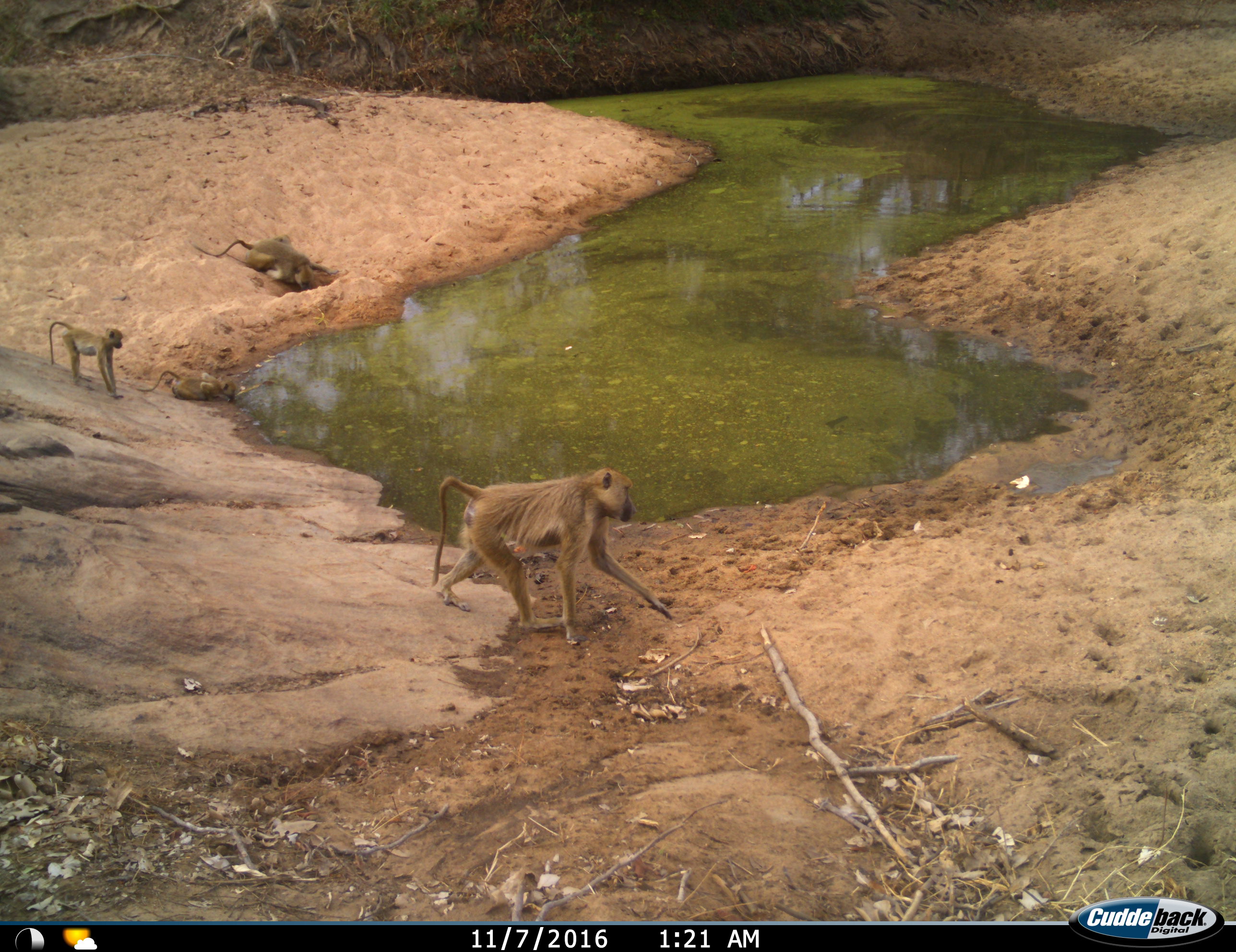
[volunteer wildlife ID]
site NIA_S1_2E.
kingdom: Animalia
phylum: Chordata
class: Mammalia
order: Primates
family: Cercopithecidae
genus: Papio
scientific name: Papio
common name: baboon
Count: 3.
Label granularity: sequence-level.